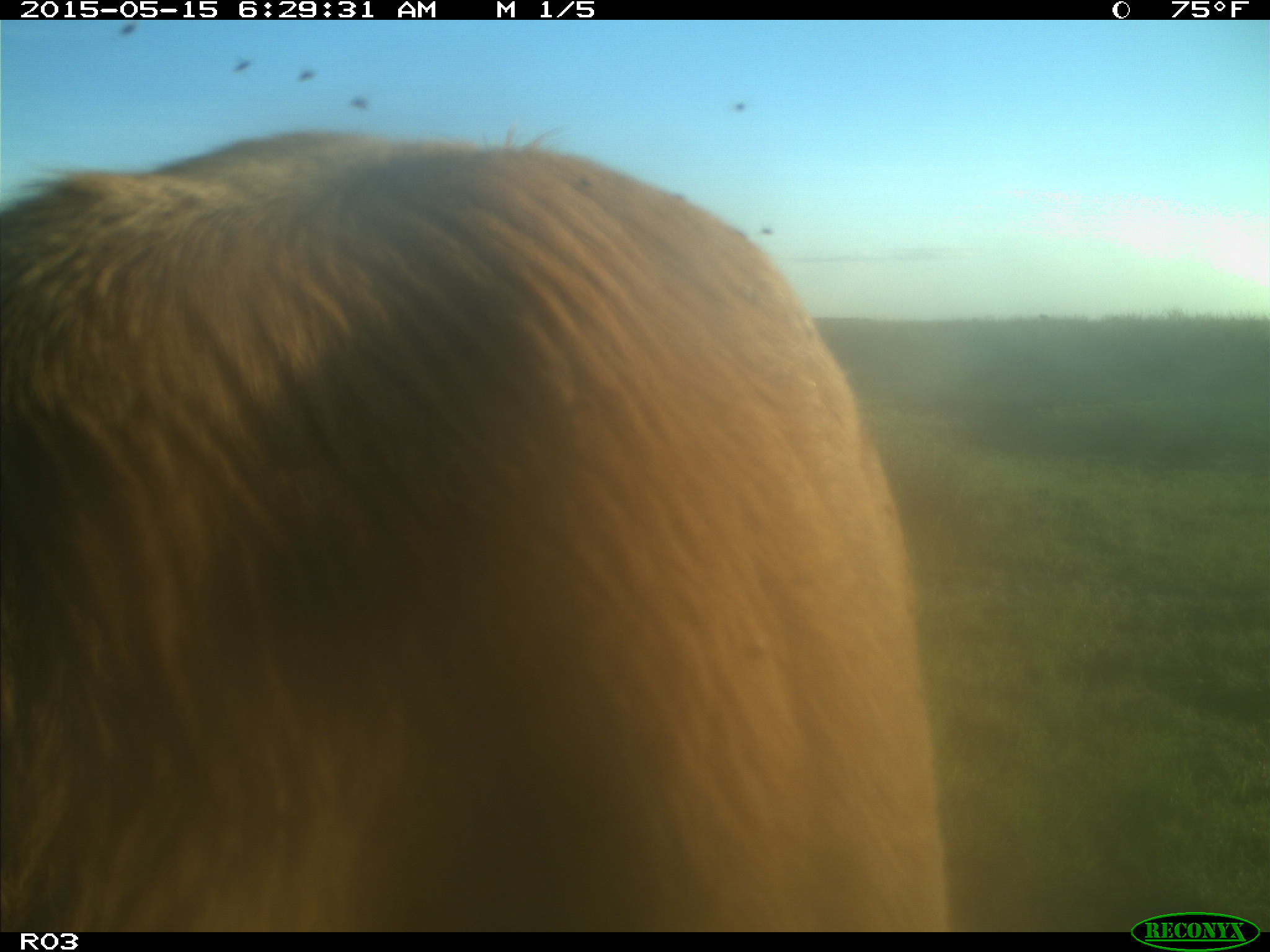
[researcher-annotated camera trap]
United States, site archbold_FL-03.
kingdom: Animalia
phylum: Chordata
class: Mammalia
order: Artiodactyla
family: Bovidae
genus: Bos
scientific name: Bos taurus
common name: domestic cow